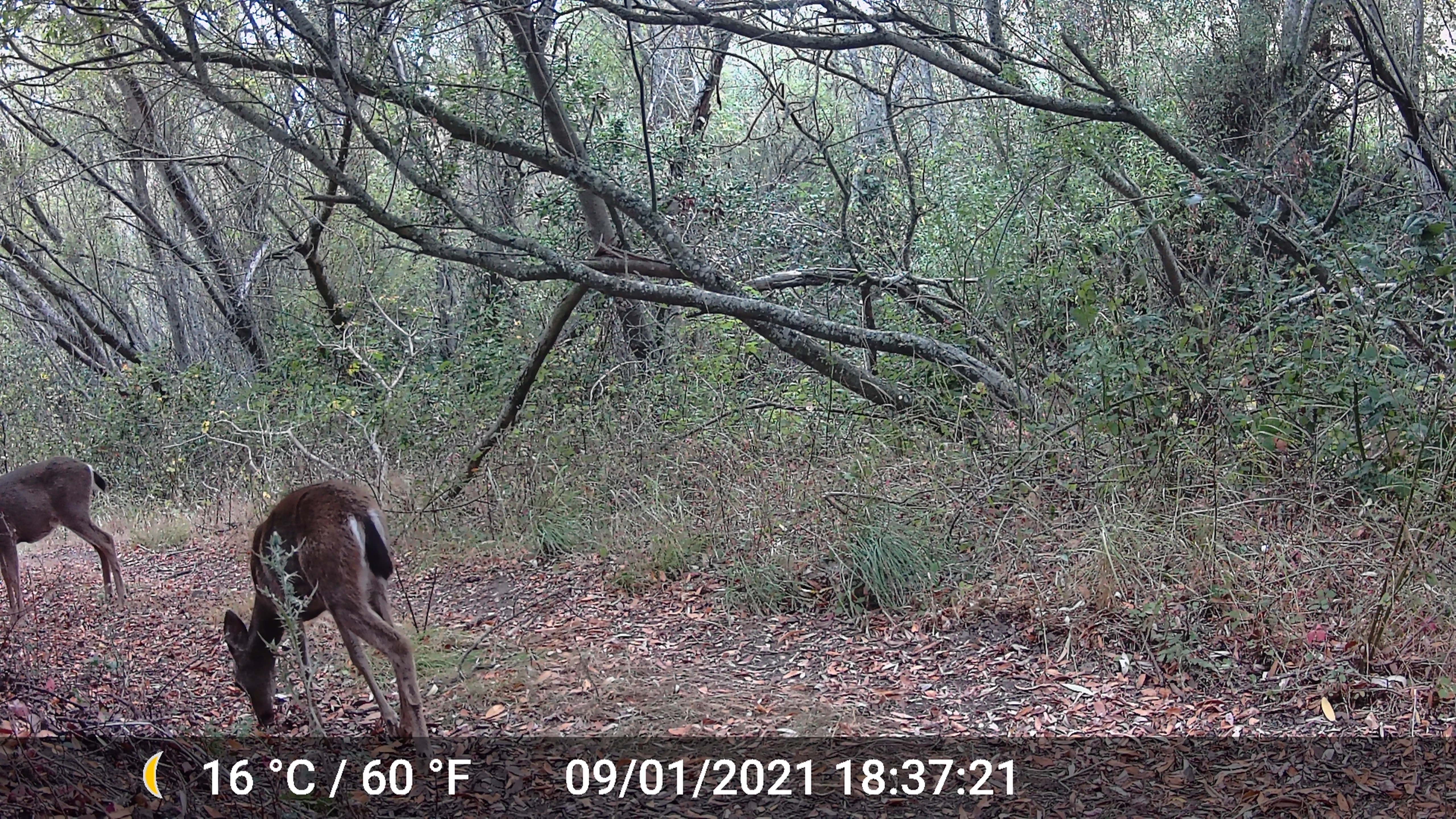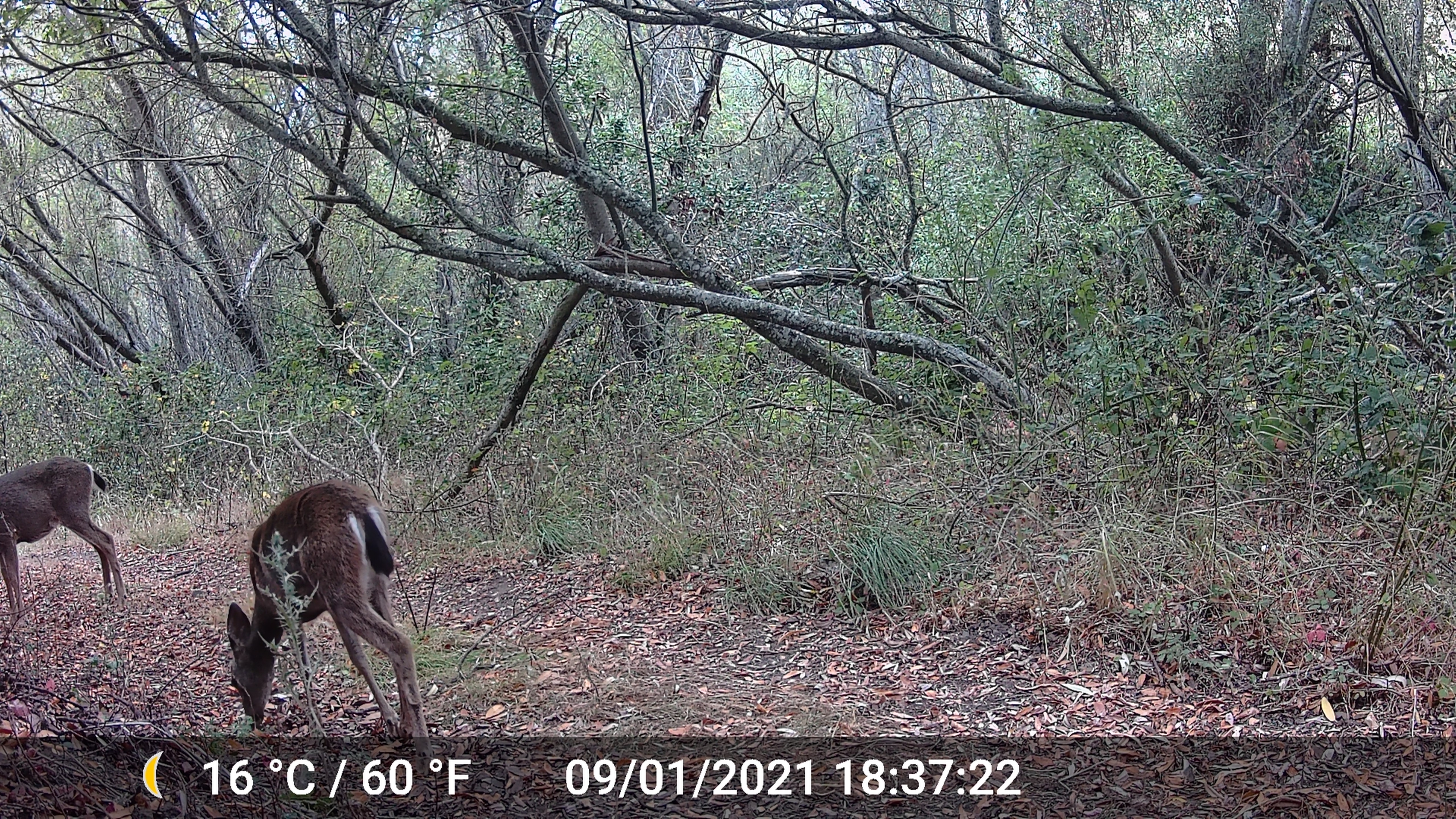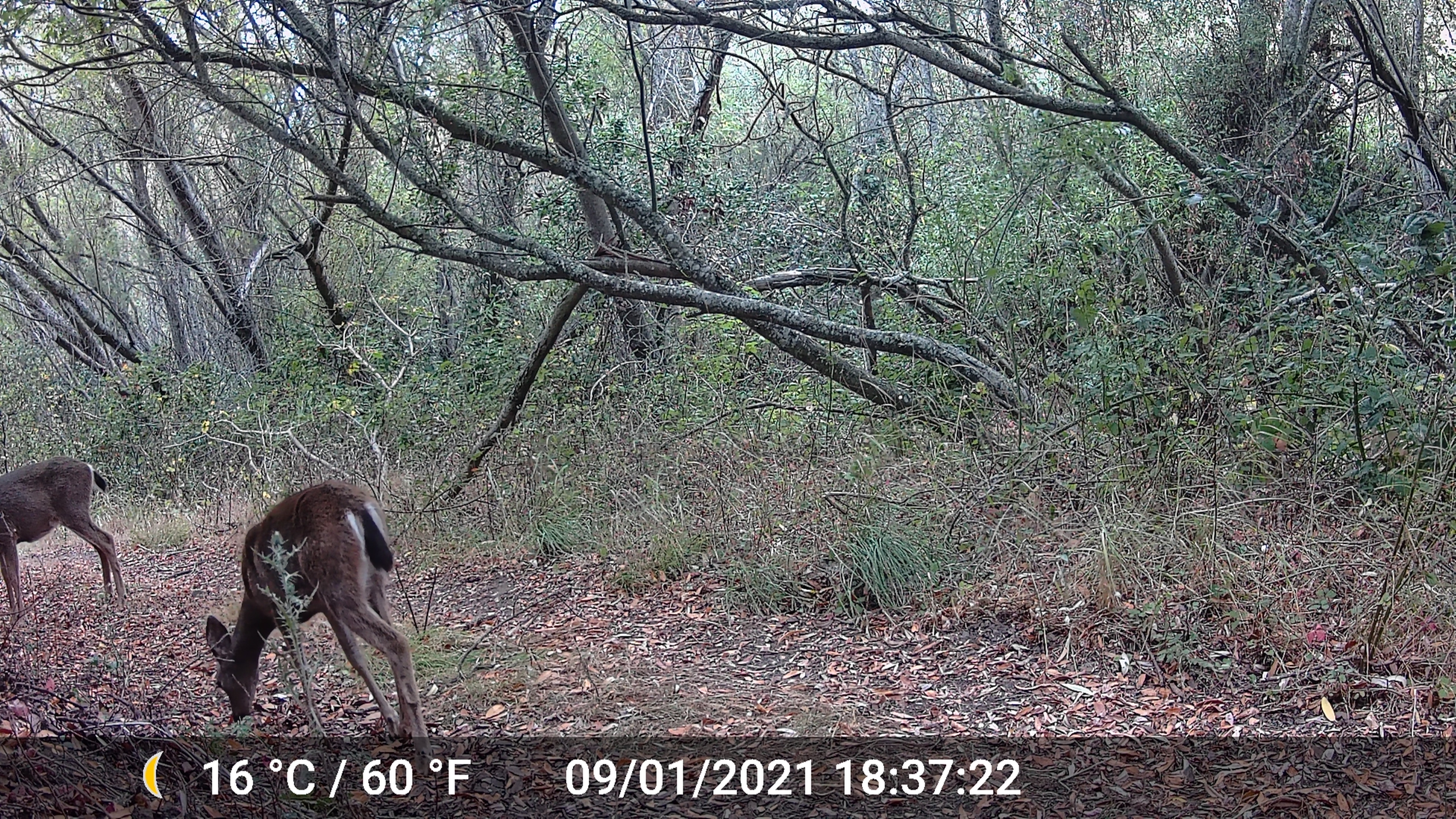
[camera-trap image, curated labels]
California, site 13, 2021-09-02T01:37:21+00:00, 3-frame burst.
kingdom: Animalia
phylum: Chordata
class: Mammalia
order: Artiodactyla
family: Cervidae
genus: Odocoileus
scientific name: Odocoileus hemionus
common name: mule deer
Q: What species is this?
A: Mule deer (Odocoileus hemionus).